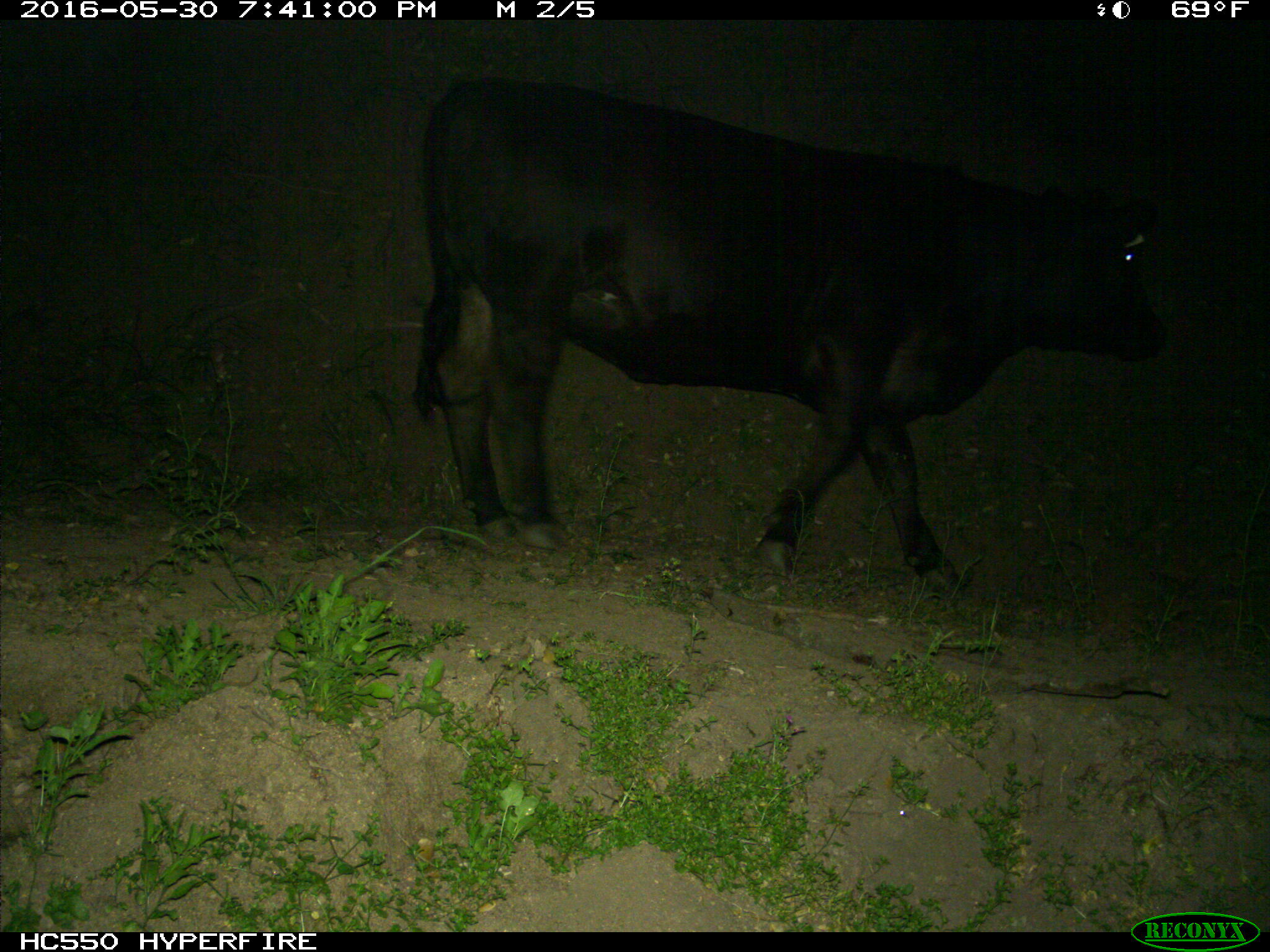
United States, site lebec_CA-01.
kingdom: Animalia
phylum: Chordata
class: Mammalia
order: Artiodactyla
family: Bovidae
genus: Bos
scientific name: Bos taurus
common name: domestic cow